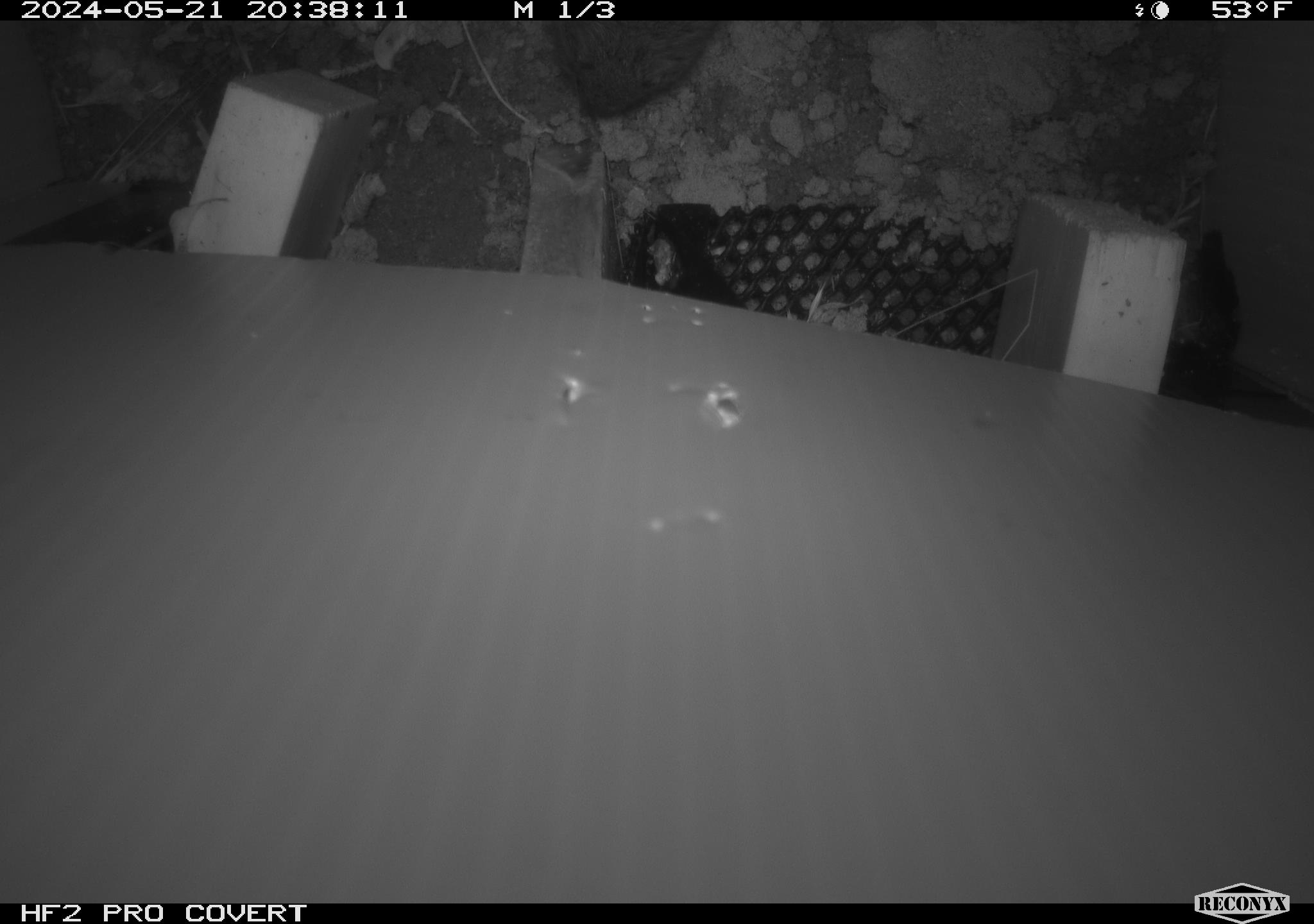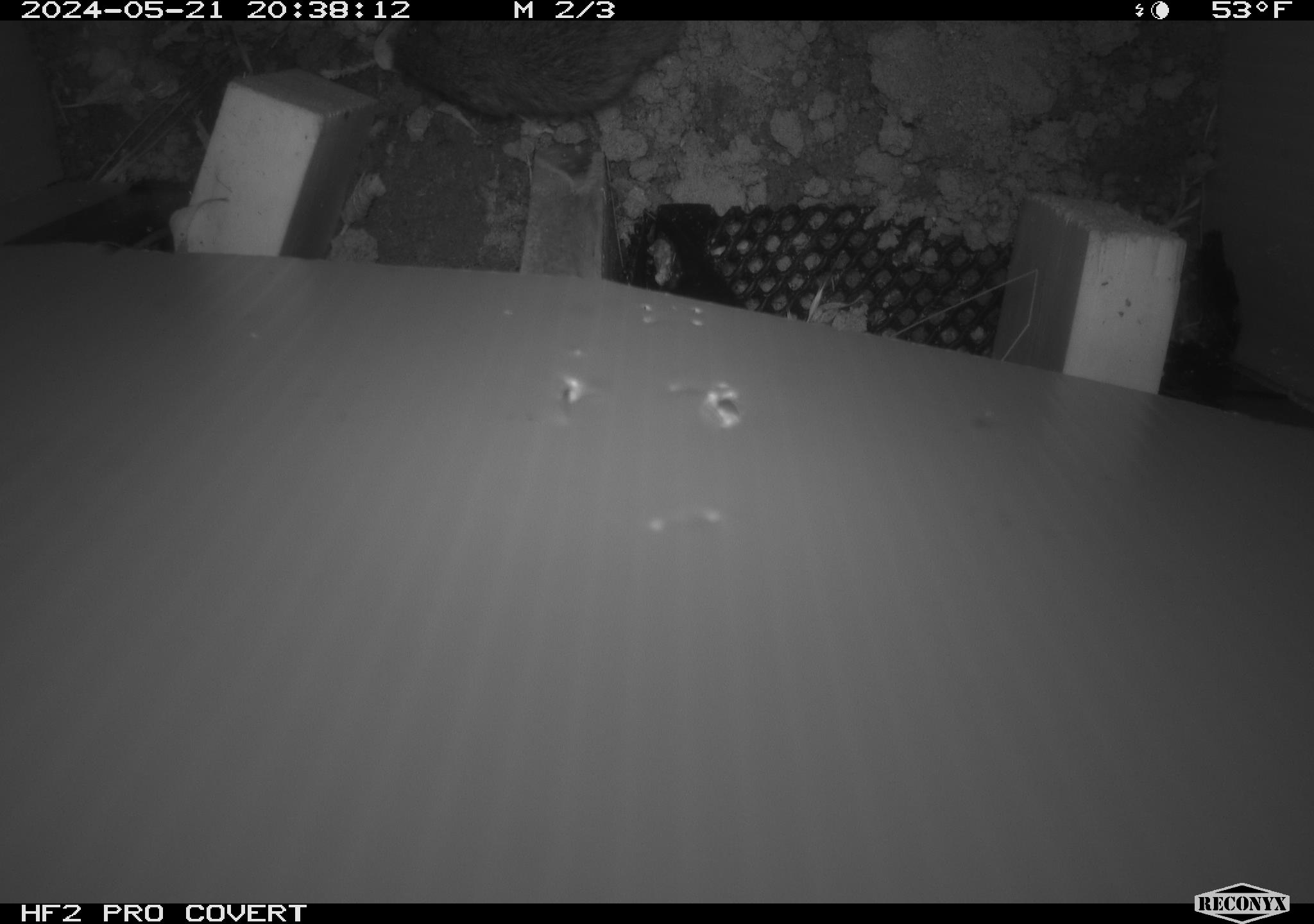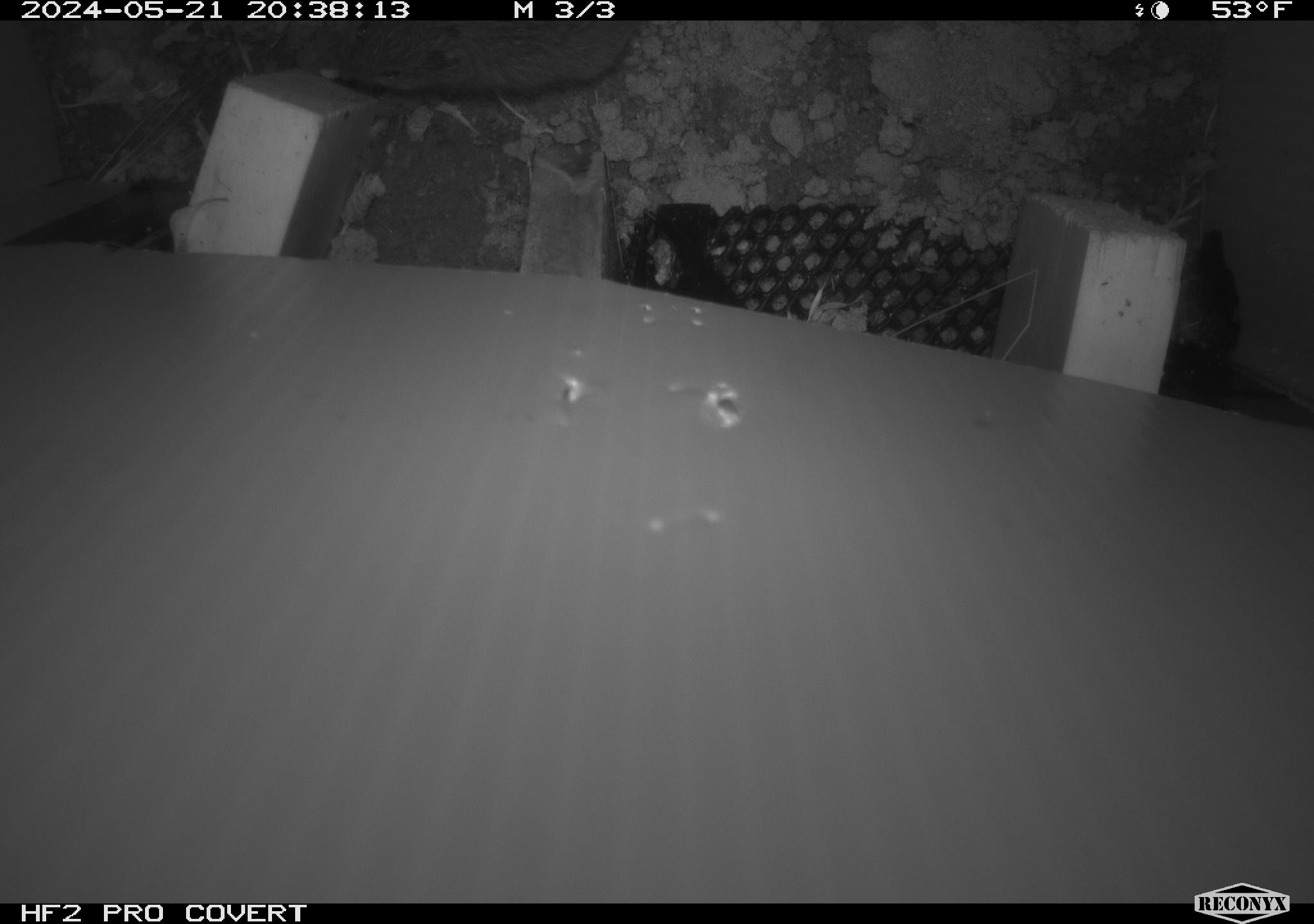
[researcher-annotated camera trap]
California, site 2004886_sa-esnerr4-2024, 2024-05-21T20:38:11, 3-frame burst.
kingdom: Animalia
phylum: Chordata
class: Mammalia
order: Rodentia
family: Cricetidae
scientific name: Cricetidae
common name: hamsters, voles, lemmings, and allies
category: cricetidae family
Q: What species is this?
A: Cricetidae family (hamsters, voles, lemmings, and allies) (Cricetidae).